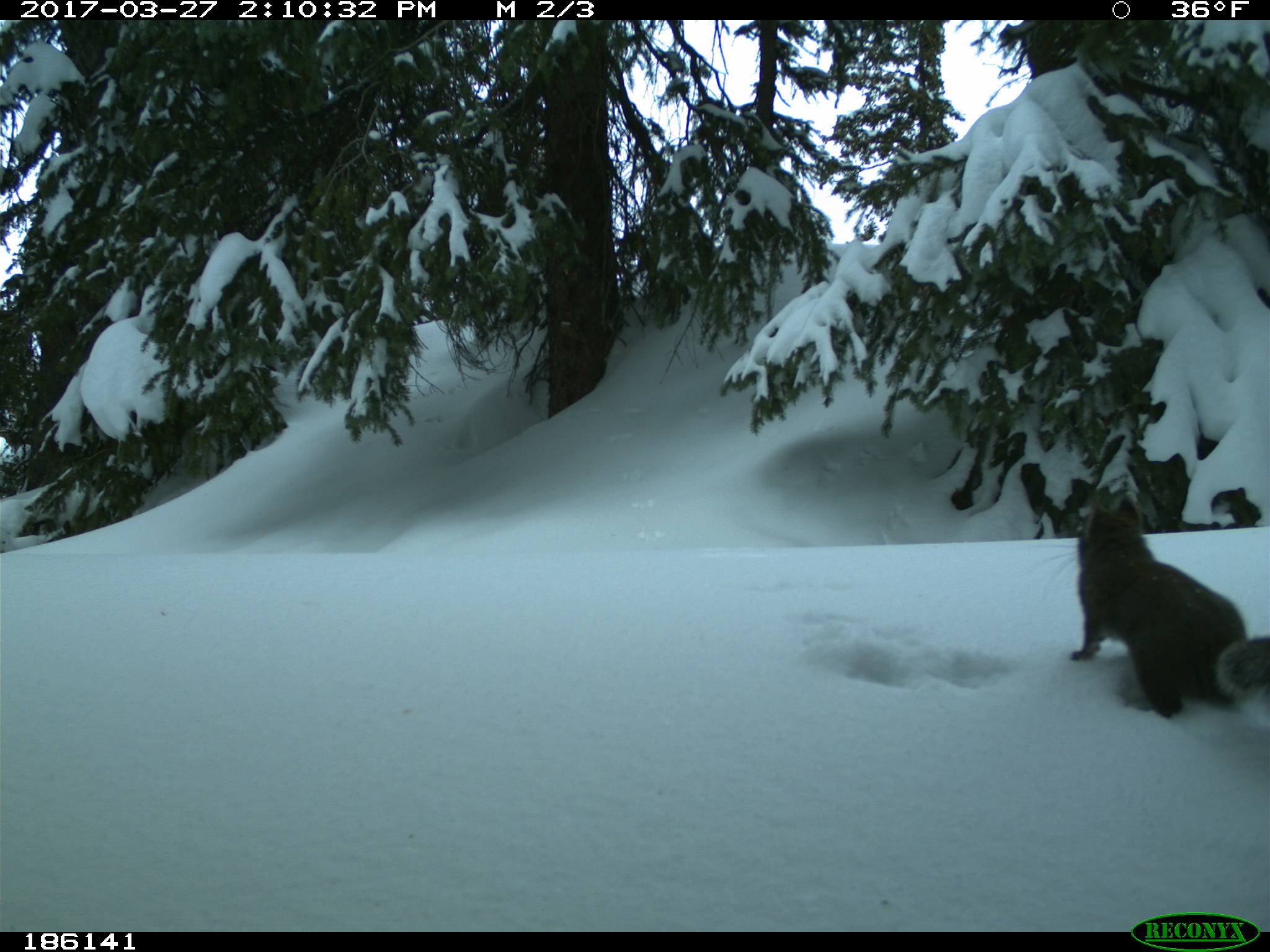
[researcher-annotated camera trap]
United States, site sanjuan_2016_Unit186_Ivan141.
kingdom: Animalia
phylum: Chordata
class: Mammalia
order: Rodentia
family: Sciuridae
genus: Tamiasciurus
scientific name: Tamiasciurus hudsonicus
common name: american red squirrel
Tamiasciurus hudsonicus (american red squirrel).